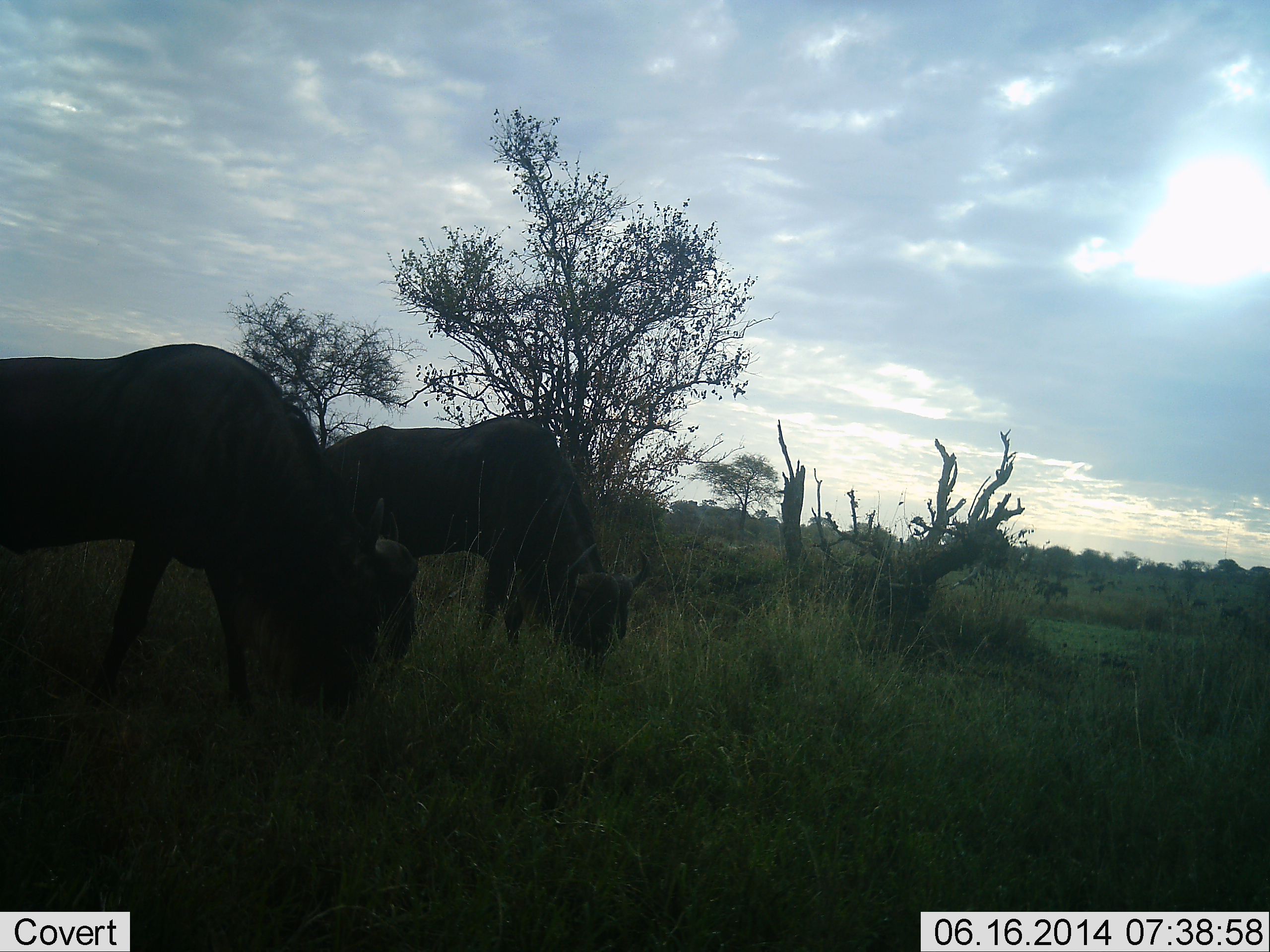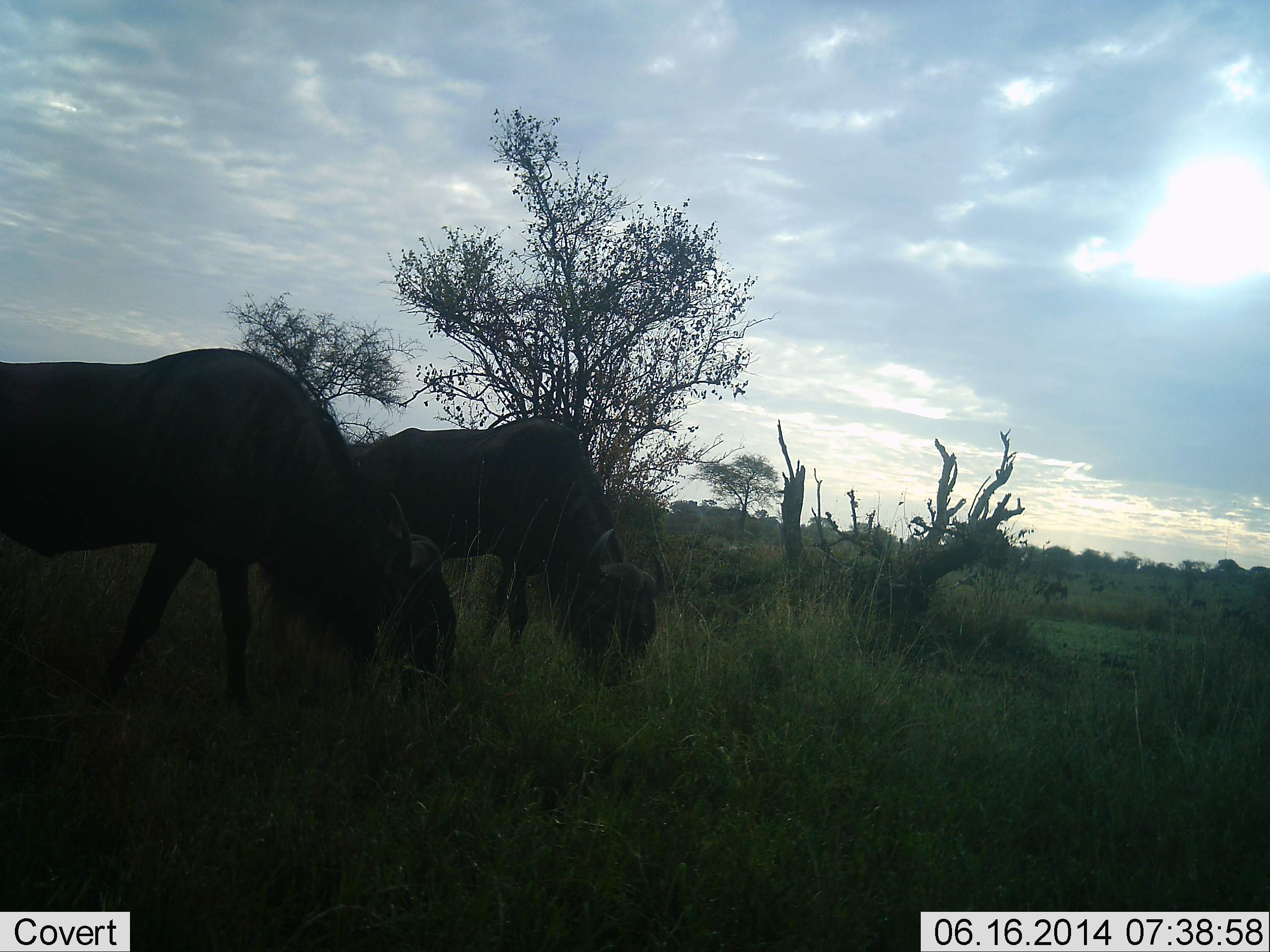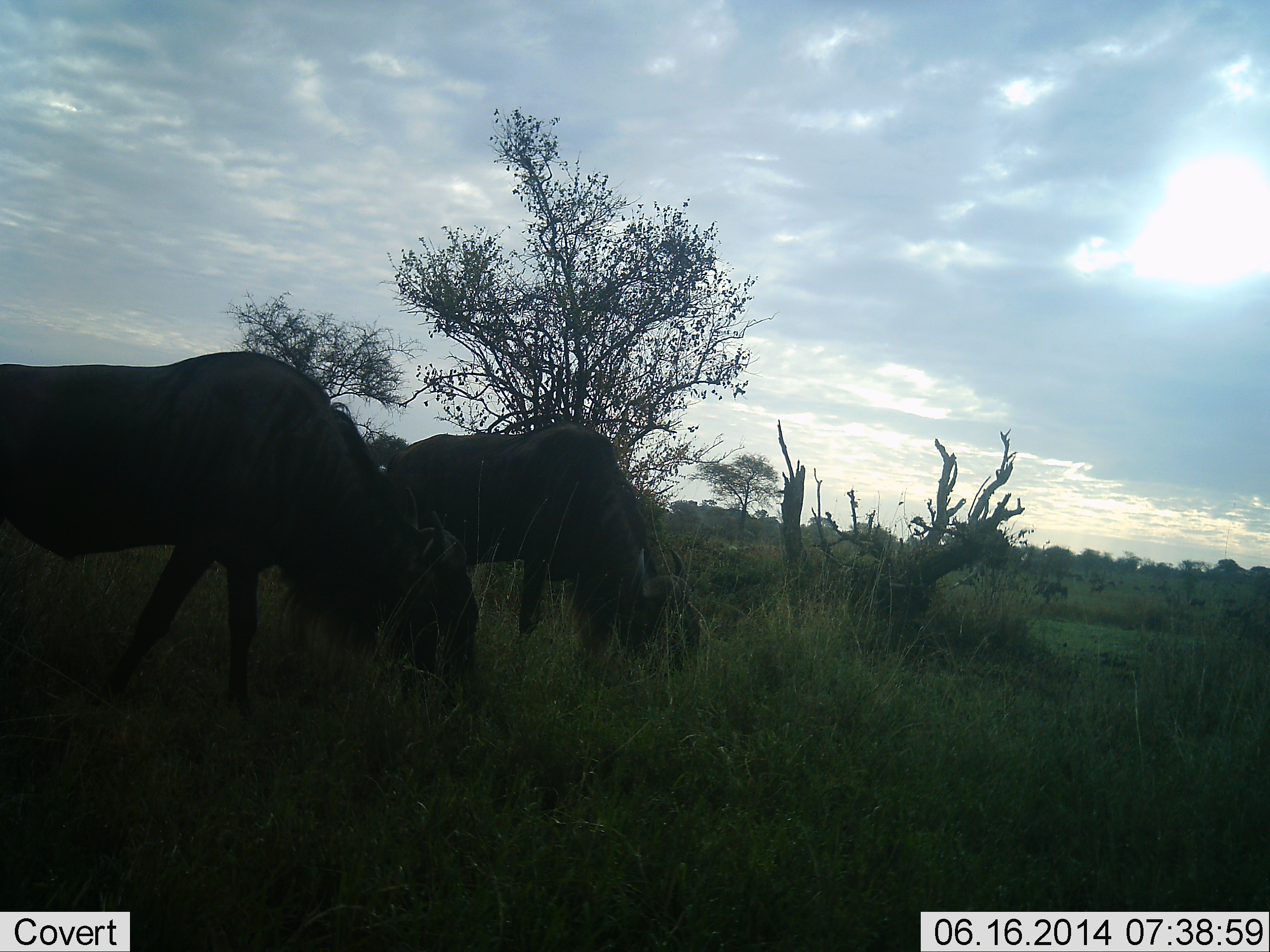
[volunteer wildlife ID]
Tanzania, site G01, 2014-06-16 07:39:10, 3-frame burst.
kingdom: Animalia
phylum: Chordata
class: Mammalia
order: Artiodactyla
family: Bovidae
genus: Connochaetes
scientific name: Connochaetes taurinus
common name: blue wildebeest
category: wildebeest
Wildebeest (blue wildebeest) (Connochaetes taurinus), count 2. Behavior (volunteer vote fractions): standing 40%, resting 0%, moving 10%, interacting 0%. Young present (vote fraction): 0%. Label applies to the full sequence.